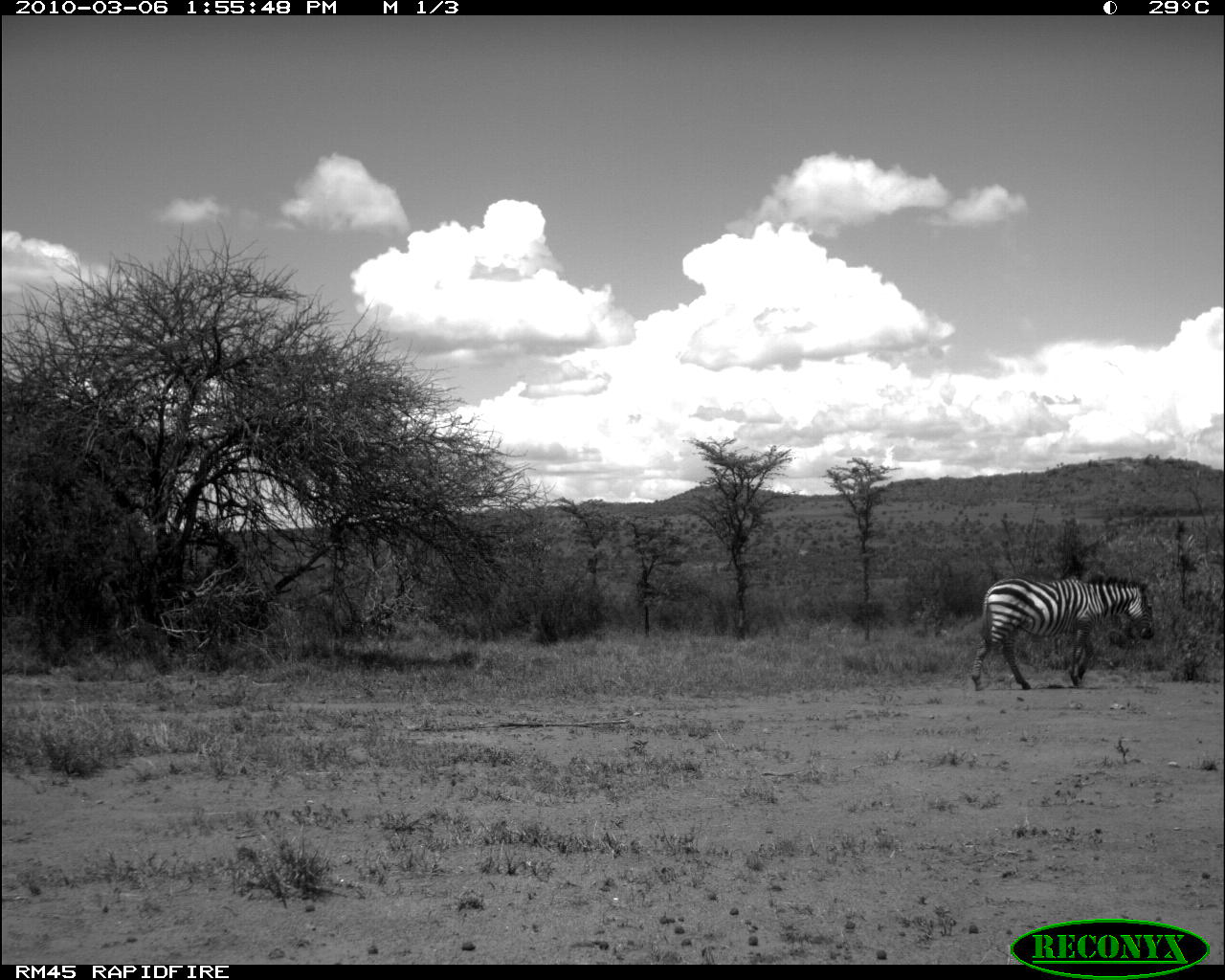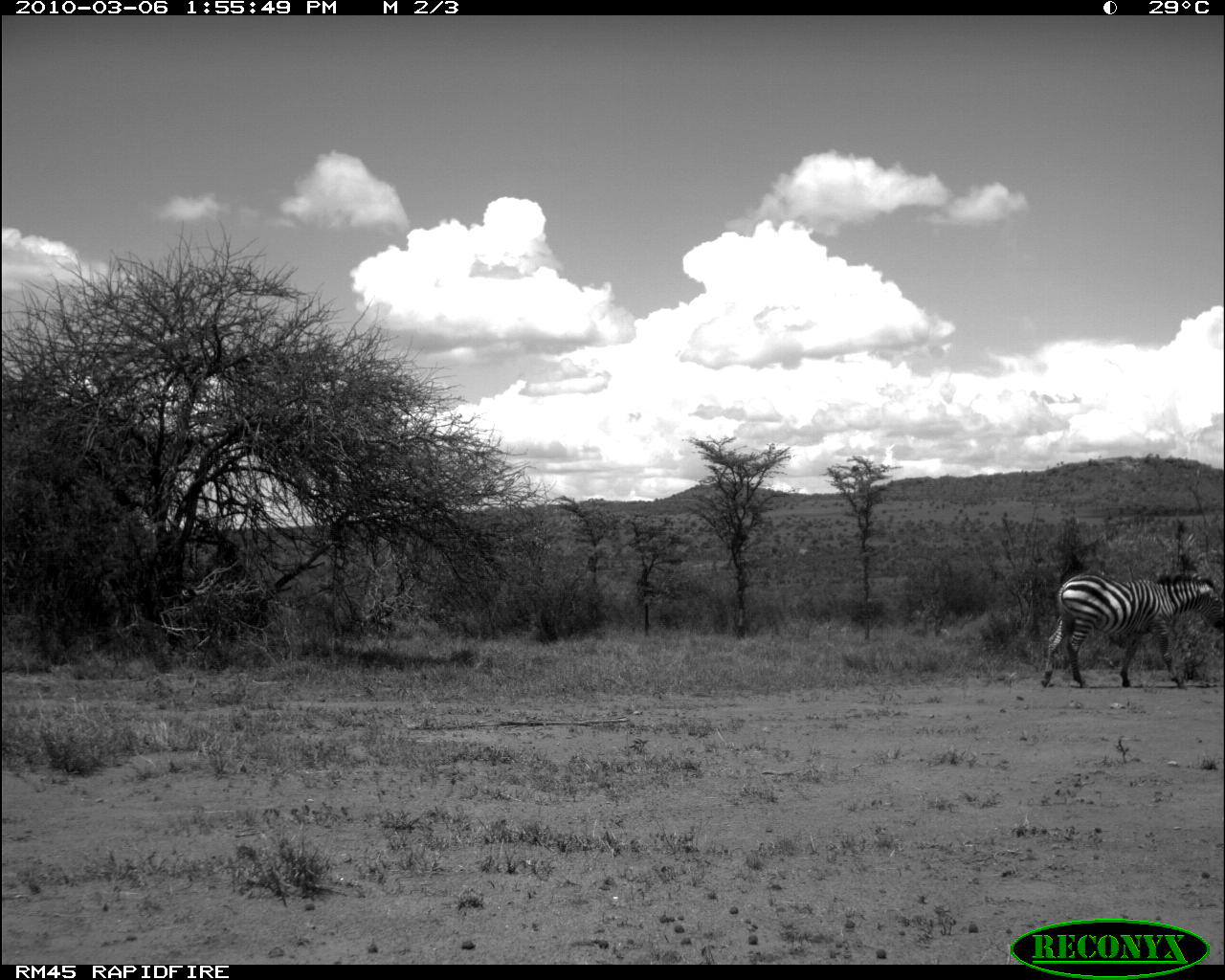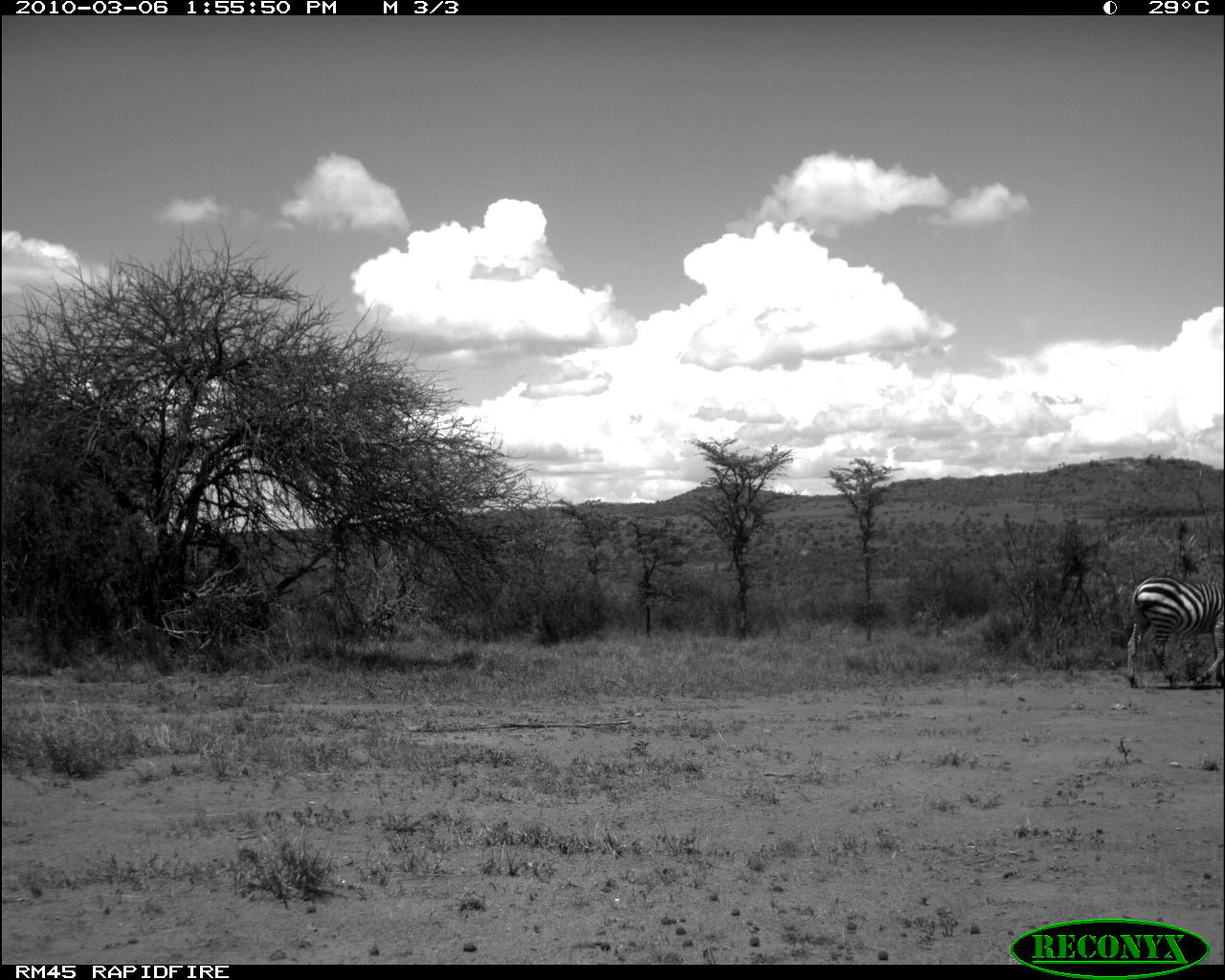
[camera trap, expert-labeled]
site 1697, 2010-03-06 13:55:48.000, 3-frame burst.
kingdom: Animalia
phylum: Chordata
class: Mammalia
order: Perissodactyla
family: Equidae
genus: Equus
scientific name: Equus quagga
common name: plains zebra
Equus quagga (plains zebra), count 1.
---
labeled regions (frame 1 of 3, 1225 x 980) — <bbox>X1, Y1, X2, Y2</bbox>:
equus quagga: <bbox>969, 574, 1155, 691</bbox>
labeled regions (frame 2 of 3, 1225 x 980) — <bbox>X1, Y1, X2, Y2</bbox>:
equus quagga: <bbox>1041, 574, 1225, 689</bbox>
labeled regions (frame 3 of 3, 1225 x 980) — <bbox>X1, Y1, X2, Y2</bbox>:
equus quagga: <bbox>1125, 575, 1225, 691</bbox>